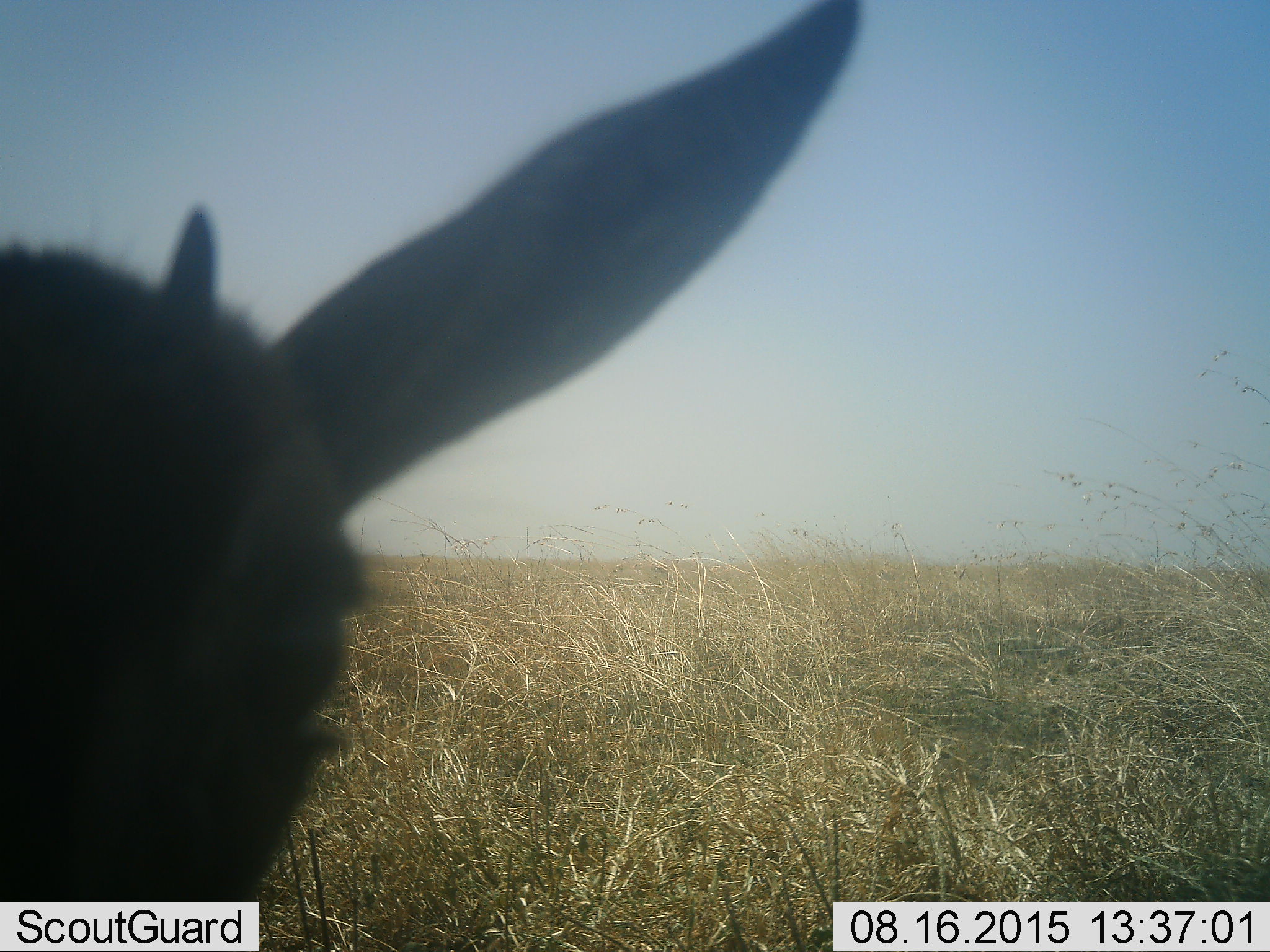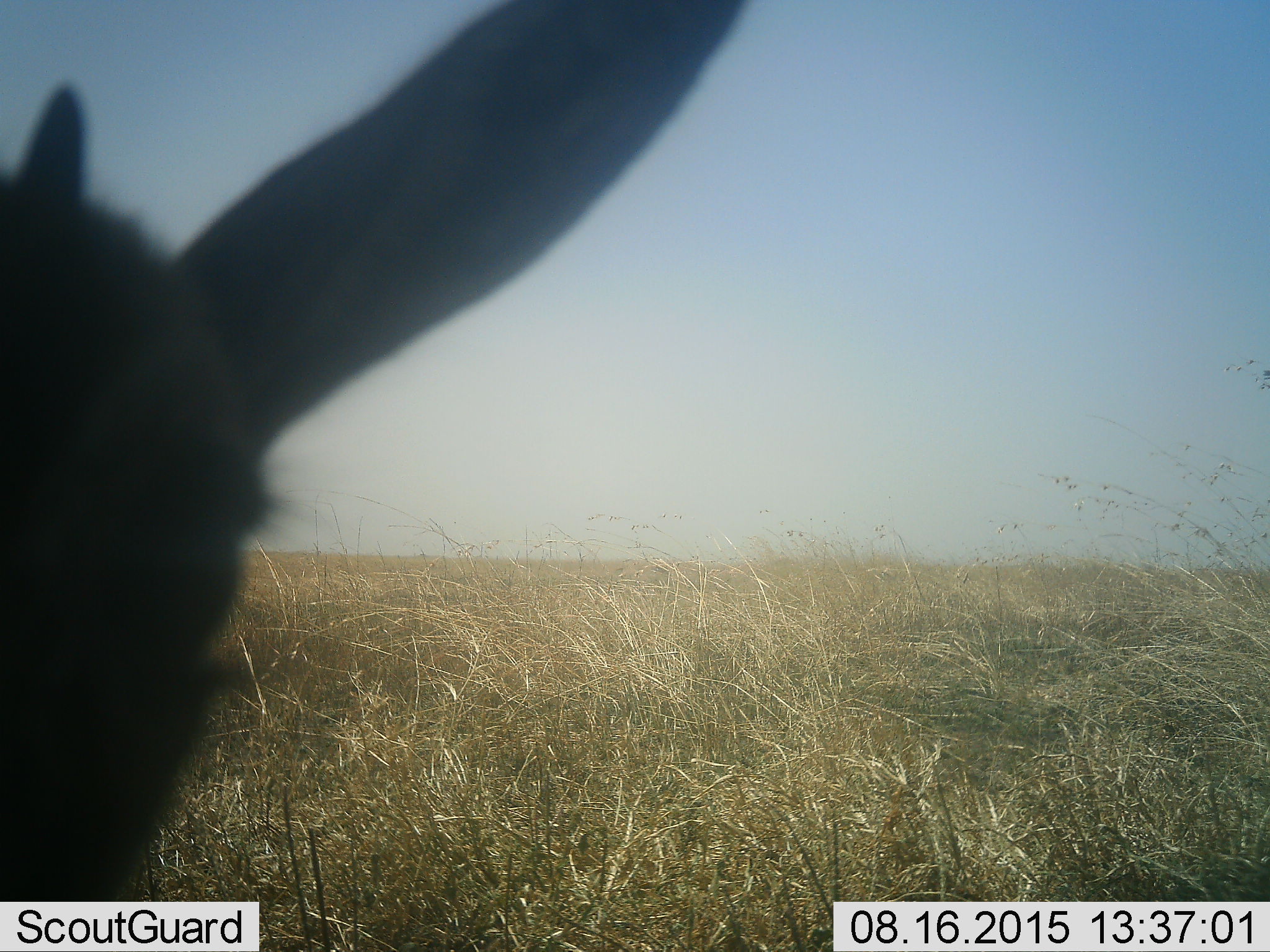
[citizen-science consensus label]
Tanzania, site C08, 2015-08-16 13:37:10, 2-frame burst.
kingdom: Animalia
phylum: Chordata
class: Mammalia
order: Artiodactyla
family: Bovidae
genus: Eudorcas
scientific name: Eudorcas thomsonii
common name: thomson's gazelle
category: gazellethomsons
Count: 1.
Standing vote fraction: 83%.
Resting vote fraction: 0%.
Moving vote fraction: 17%.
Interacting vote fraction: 0%.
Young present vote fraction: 17%.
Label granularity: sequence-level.